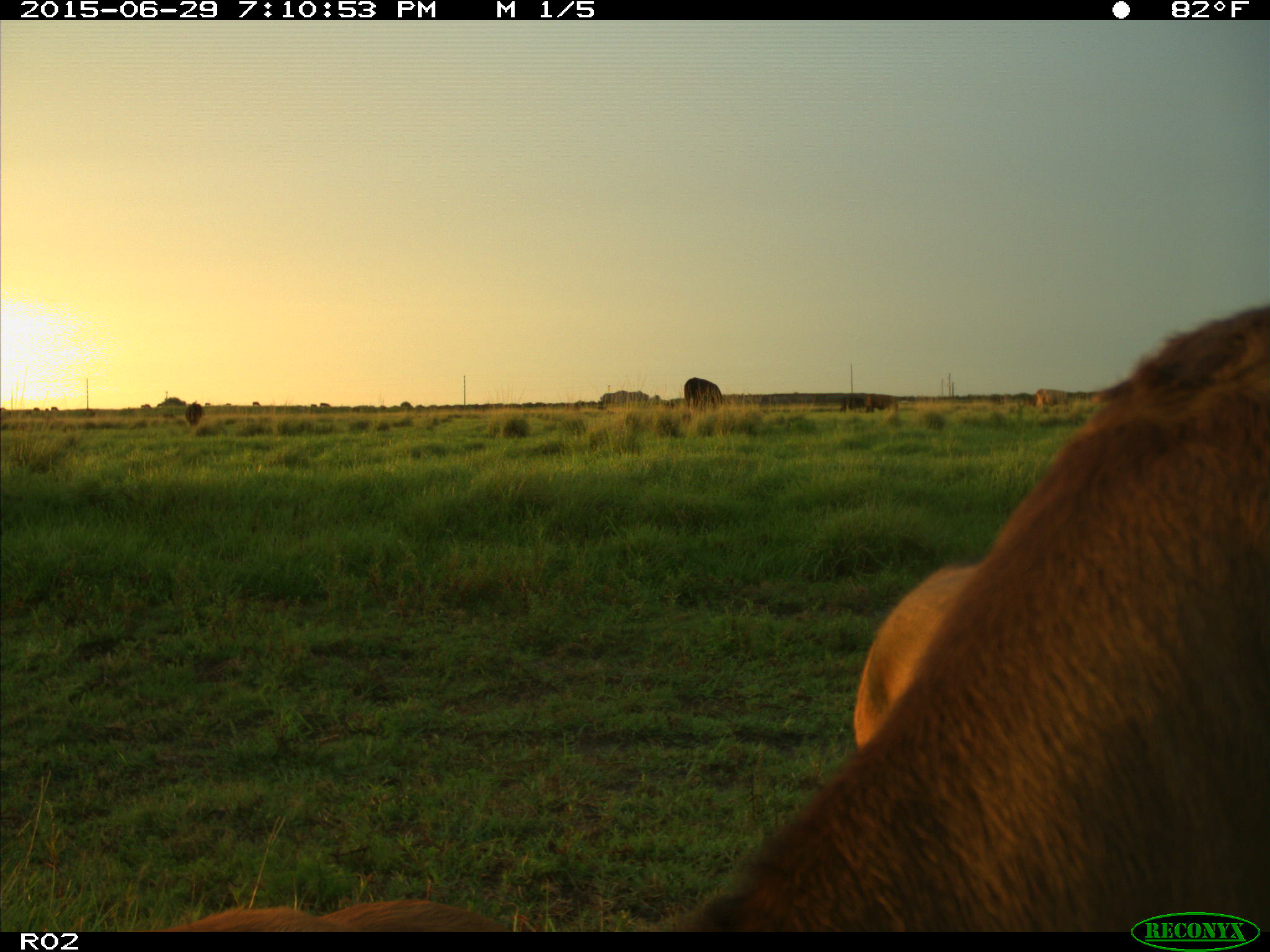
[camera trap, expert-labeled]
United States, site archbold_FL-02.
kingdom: Animalia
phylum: Chordata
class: Mammalia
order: Artiodactyla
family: Bovidae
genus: Bos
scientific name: Bos taurus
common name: domestic cow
Bos taurus (domestic cow).